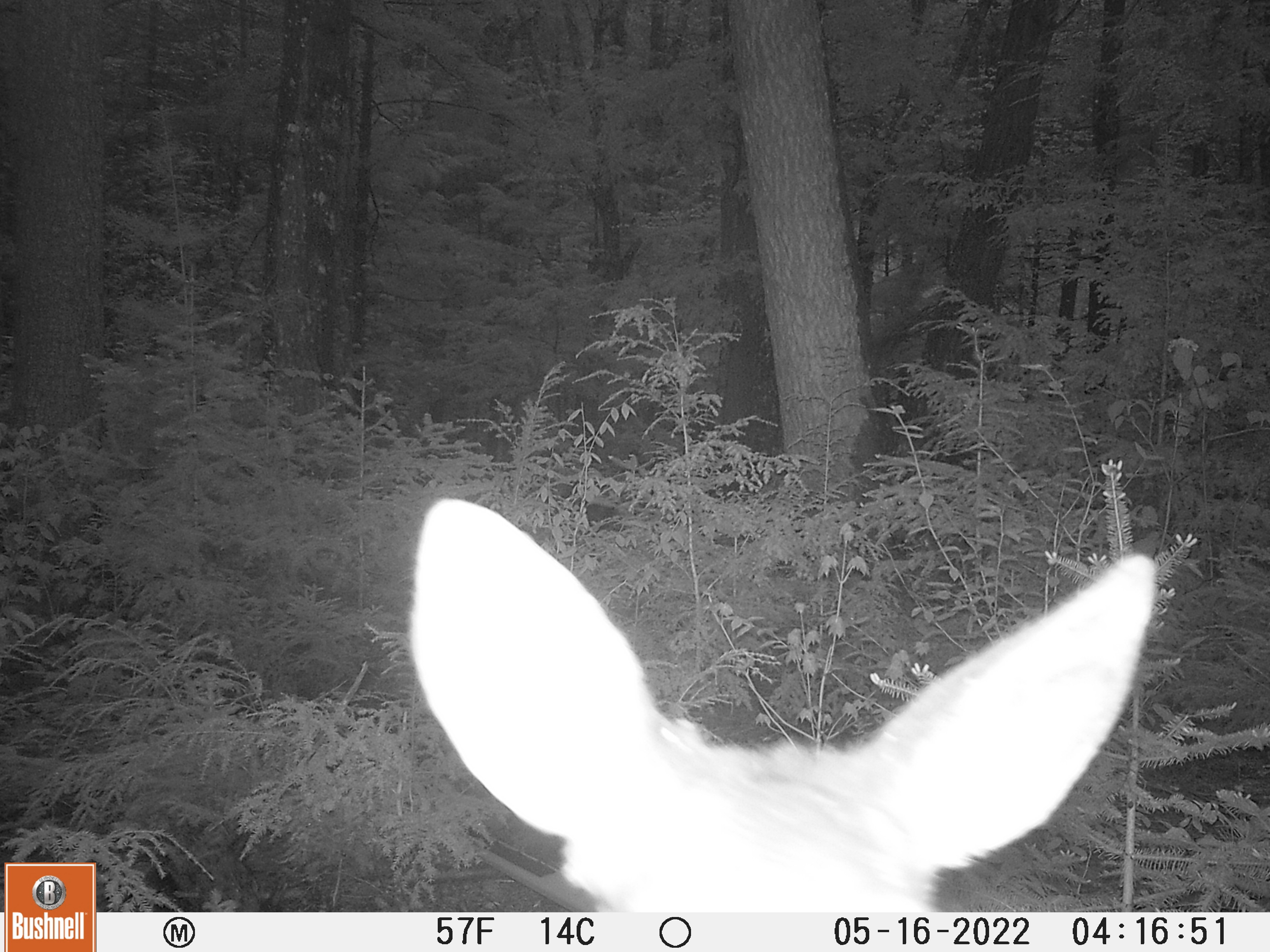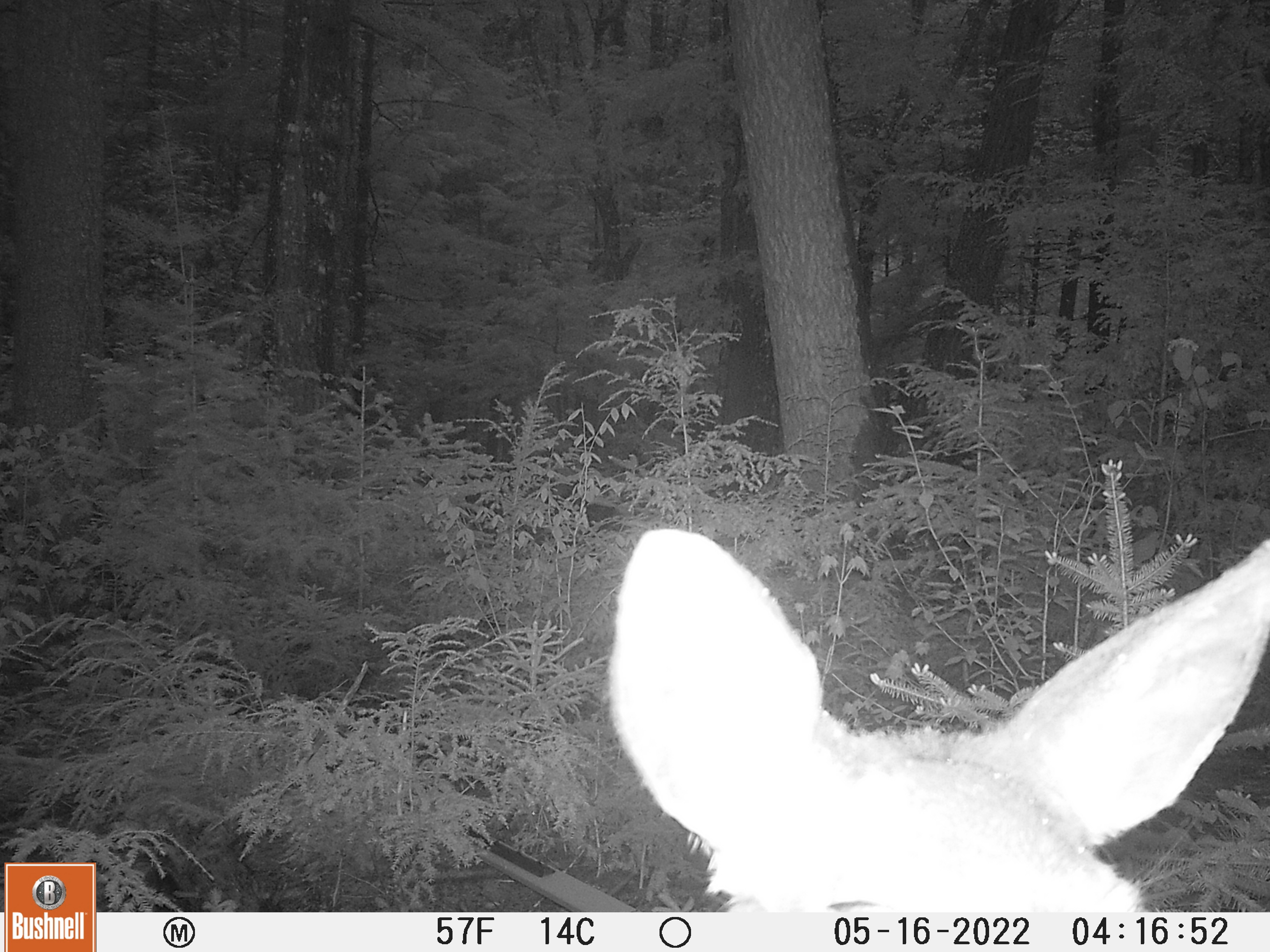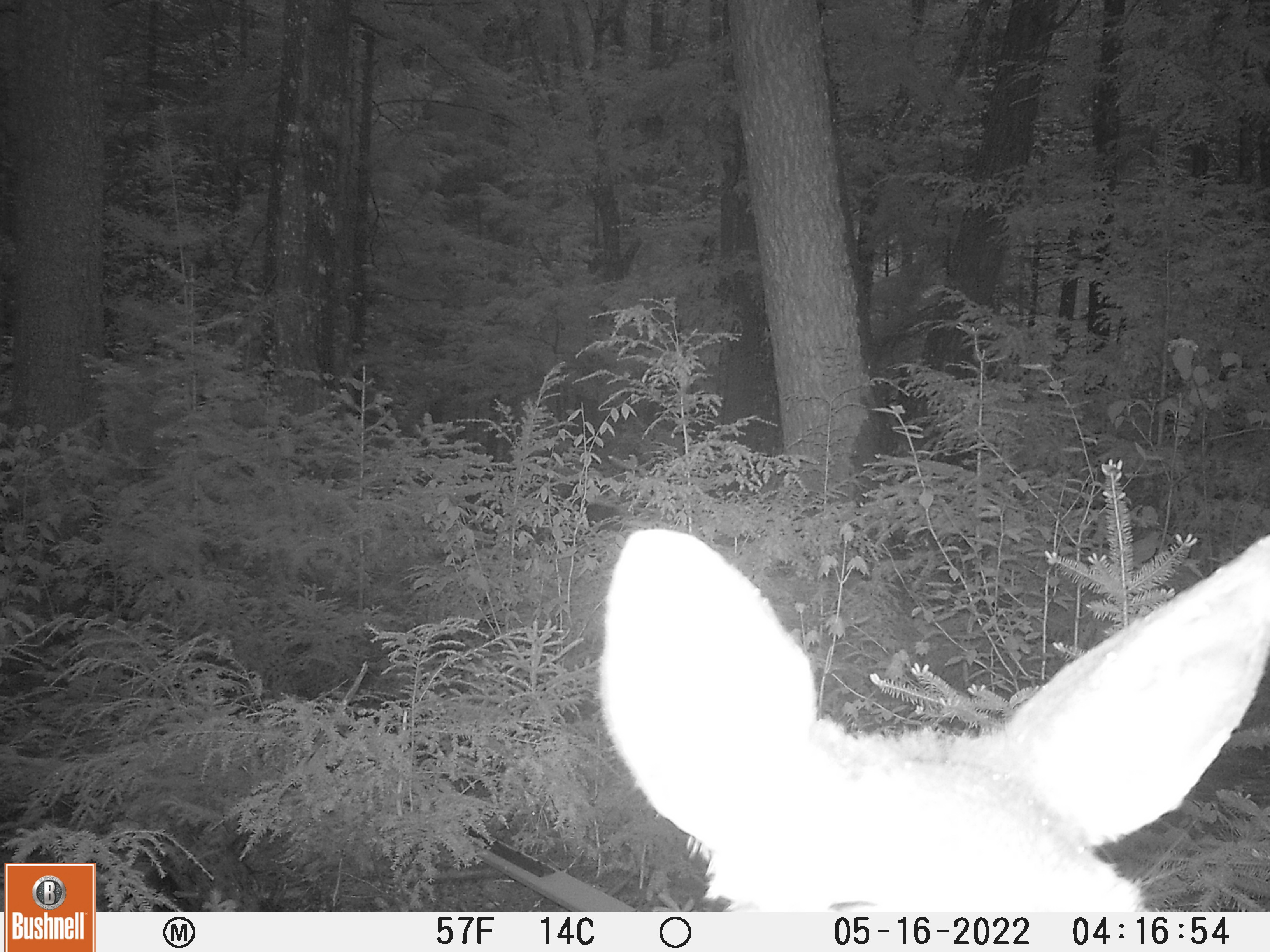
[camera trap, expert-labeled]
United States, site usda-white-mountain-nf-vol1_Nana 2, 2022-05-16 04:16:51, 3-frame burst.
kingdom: Animalia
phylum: Chordata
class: Mammalia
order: Artiodactyla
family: Cervidae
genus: Odocoileus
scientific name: Odocoileus virginianus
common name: white-tailed deer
White-tailed deer (Odocoileus virginianus).